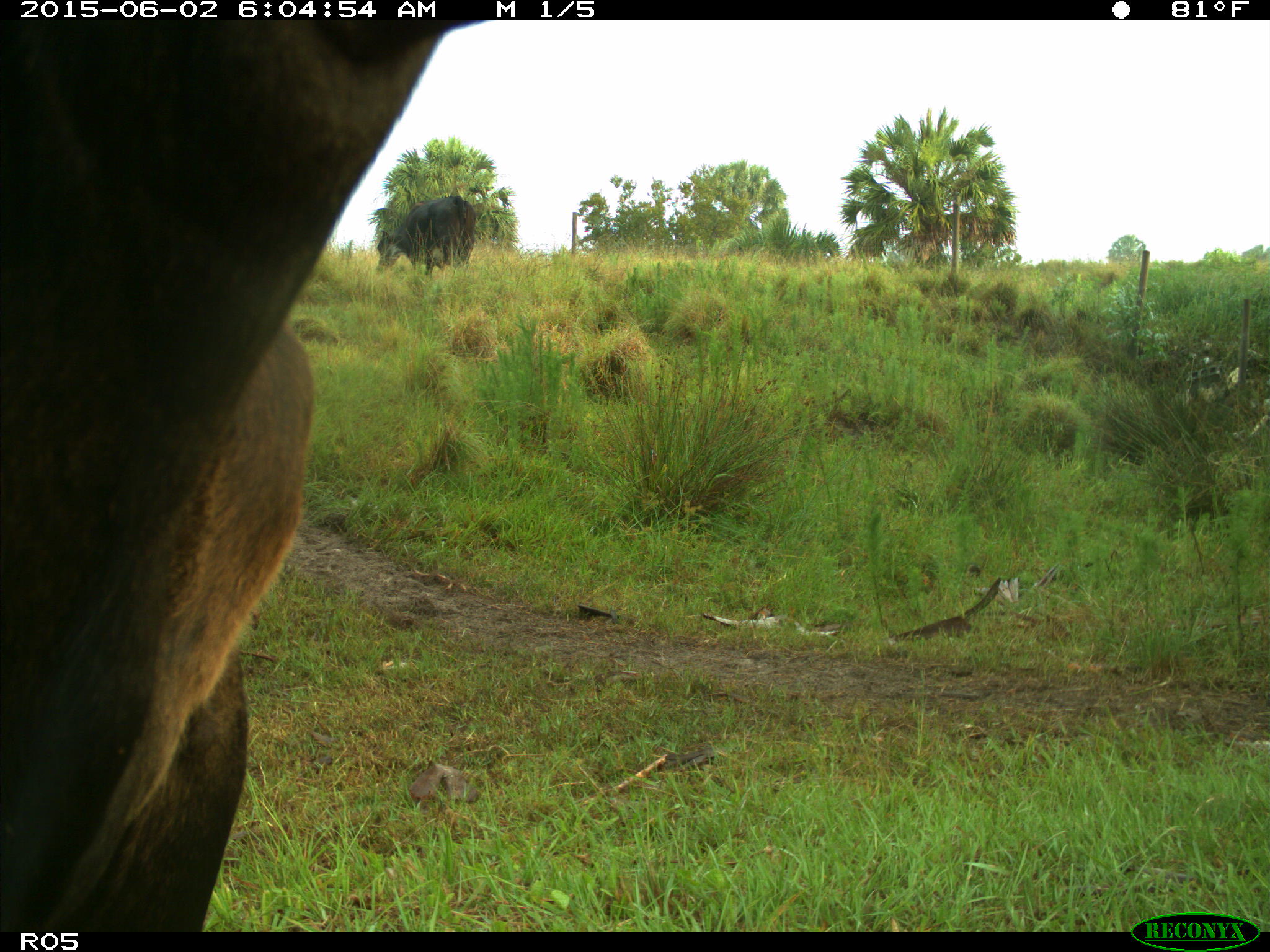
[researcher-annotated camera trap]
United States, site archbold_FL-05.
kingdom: Animalia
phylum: Chordata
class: Mammalia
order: Artiodactyla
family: Bovidae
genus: Bos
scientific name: Bos taurus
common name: domestic cow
Bos taurus (domestic cow).